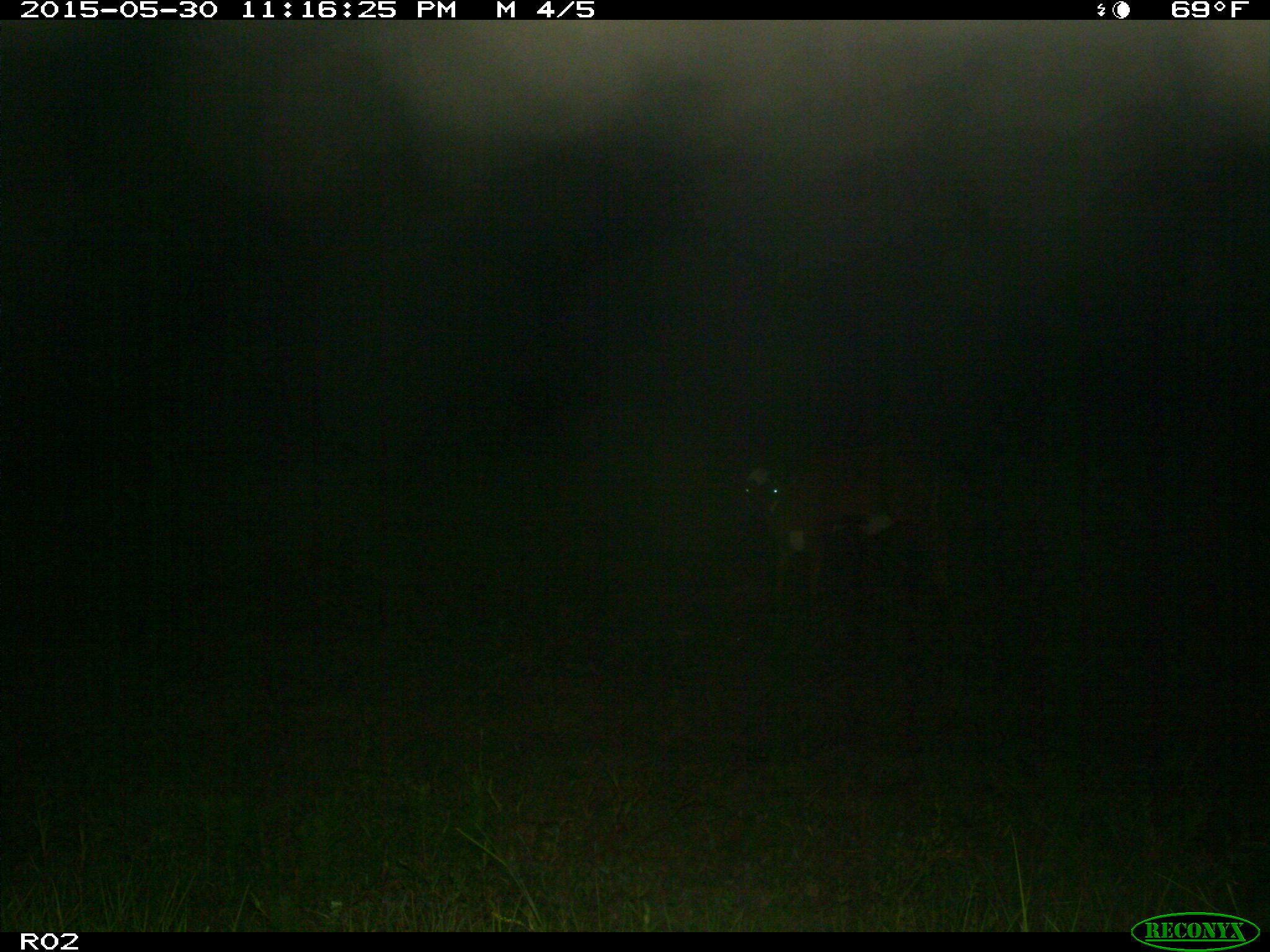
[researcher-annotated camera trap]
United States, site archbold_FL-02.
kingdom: Animalia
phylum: Chordata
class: Mammalia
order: Artiodactyla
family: Bovidae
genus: Bos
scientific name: Bos taurus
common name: domestic cow